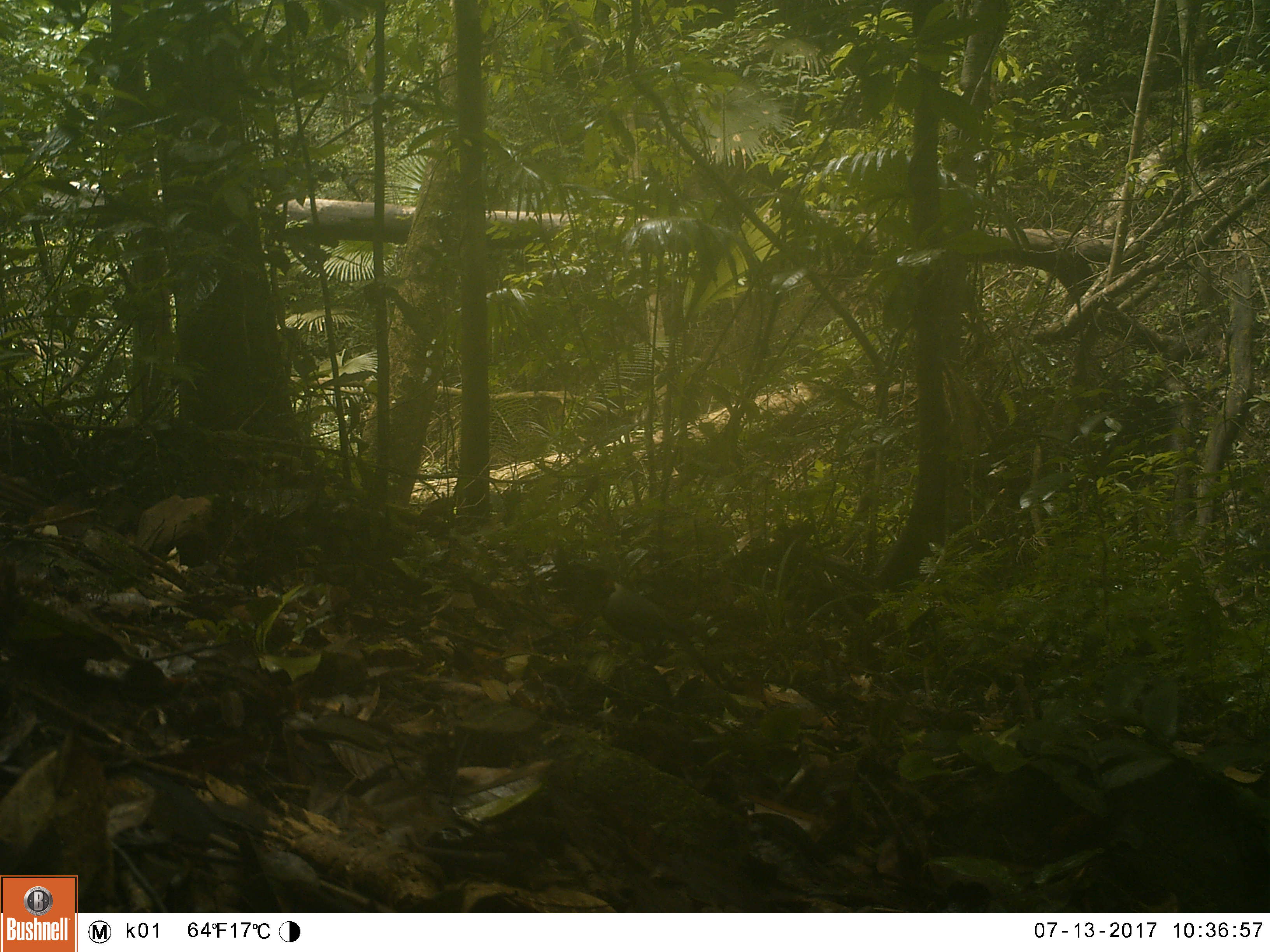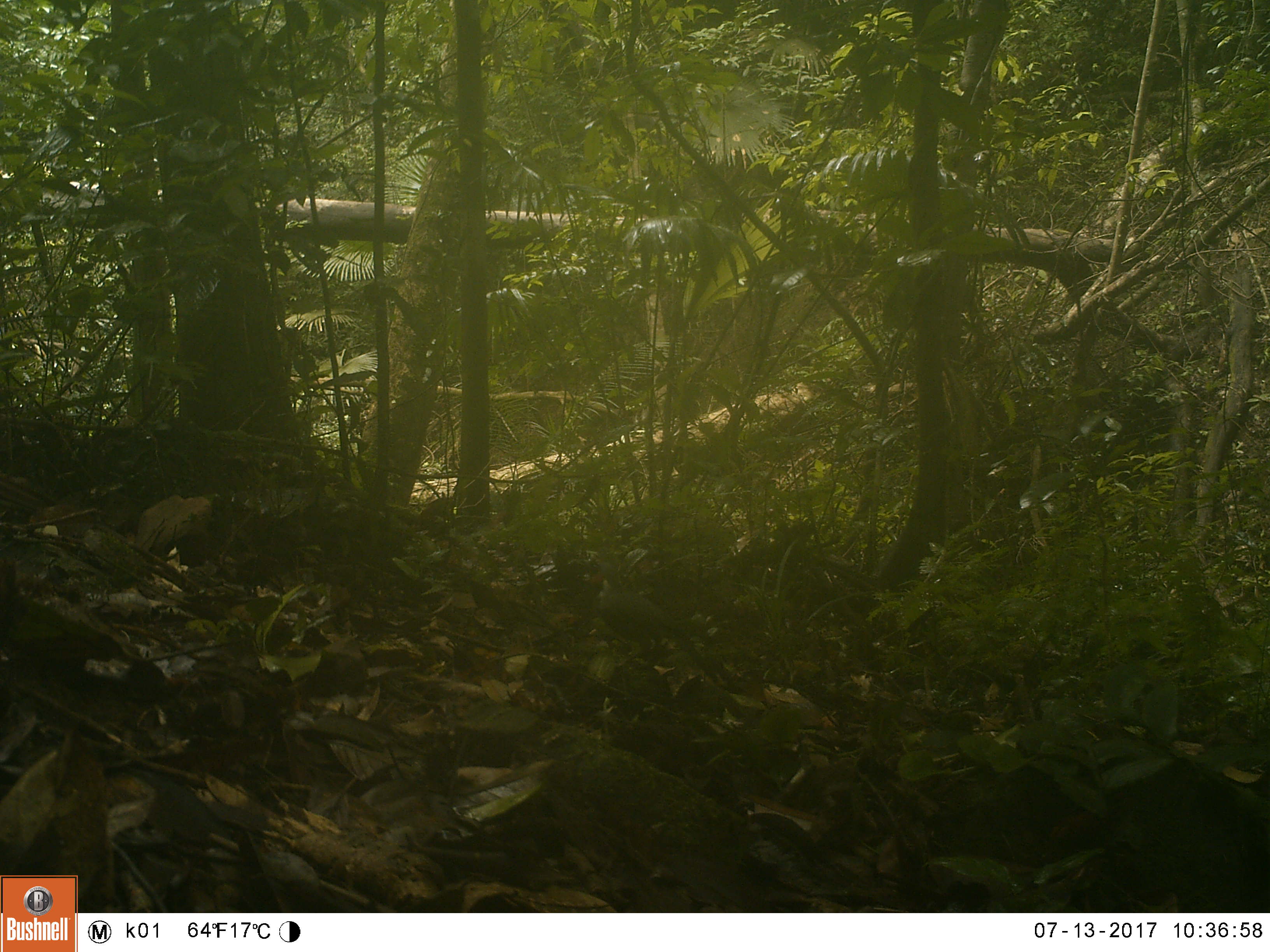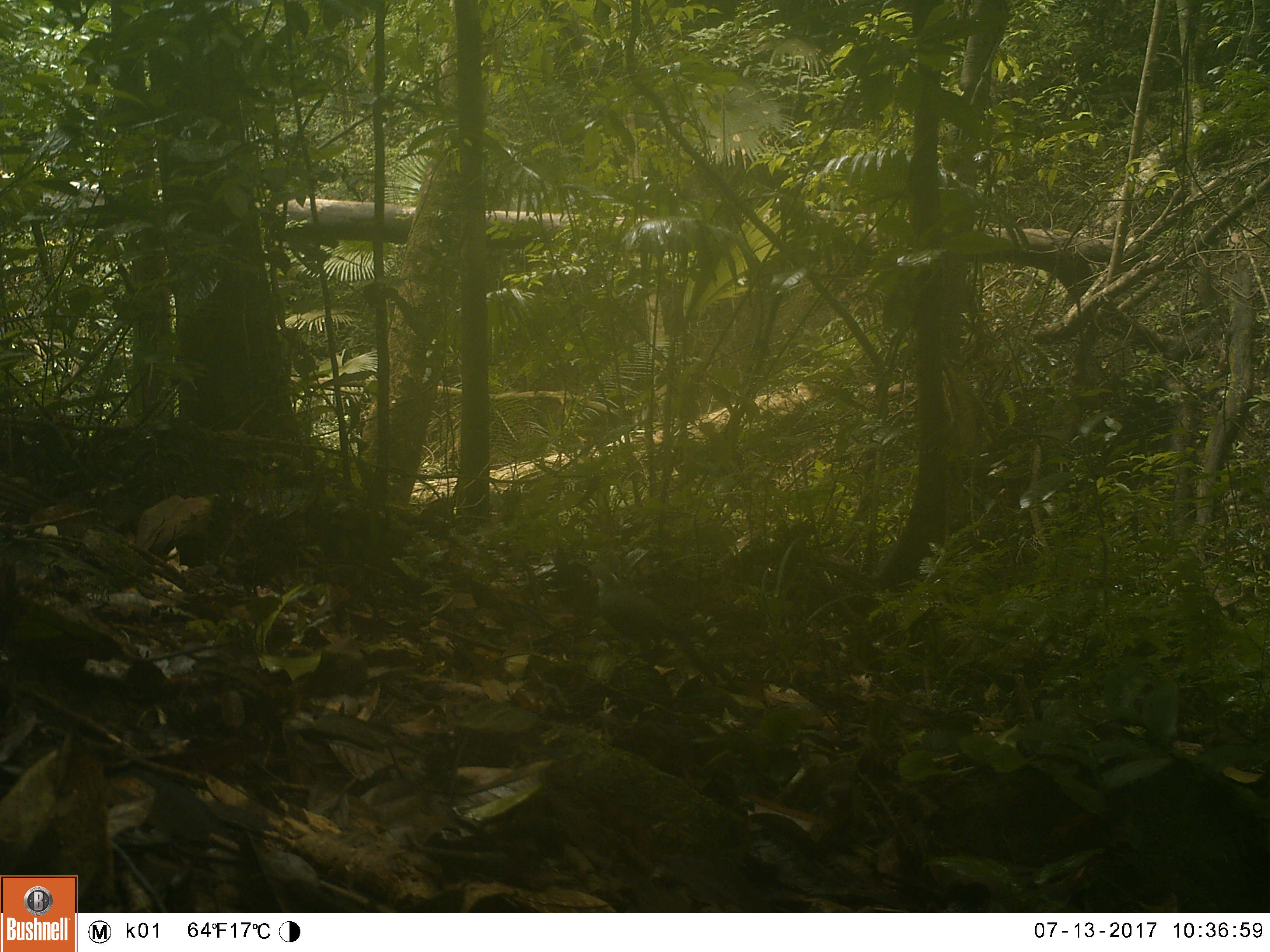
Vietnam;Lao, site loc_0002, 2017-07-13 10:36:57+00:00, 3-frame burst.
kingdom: Animalia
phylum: Chordata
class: Aves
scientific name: Aves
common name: bird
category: unidentified bird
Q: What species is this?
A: Unidentified bird (bird) (Aves).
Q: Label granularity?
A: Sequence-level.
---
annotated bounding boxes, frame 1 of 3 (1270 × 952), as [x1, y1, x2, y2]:
unidentified bird: [581, 567, 721, 685]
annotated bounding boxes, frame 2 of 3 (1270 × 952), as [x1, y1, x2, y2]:
unidentified bird: [590, 561, 718, 684]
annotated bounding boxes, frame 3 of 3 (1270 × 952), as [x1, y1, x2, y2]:
unidentified bird: [591, 562, 718, 686]